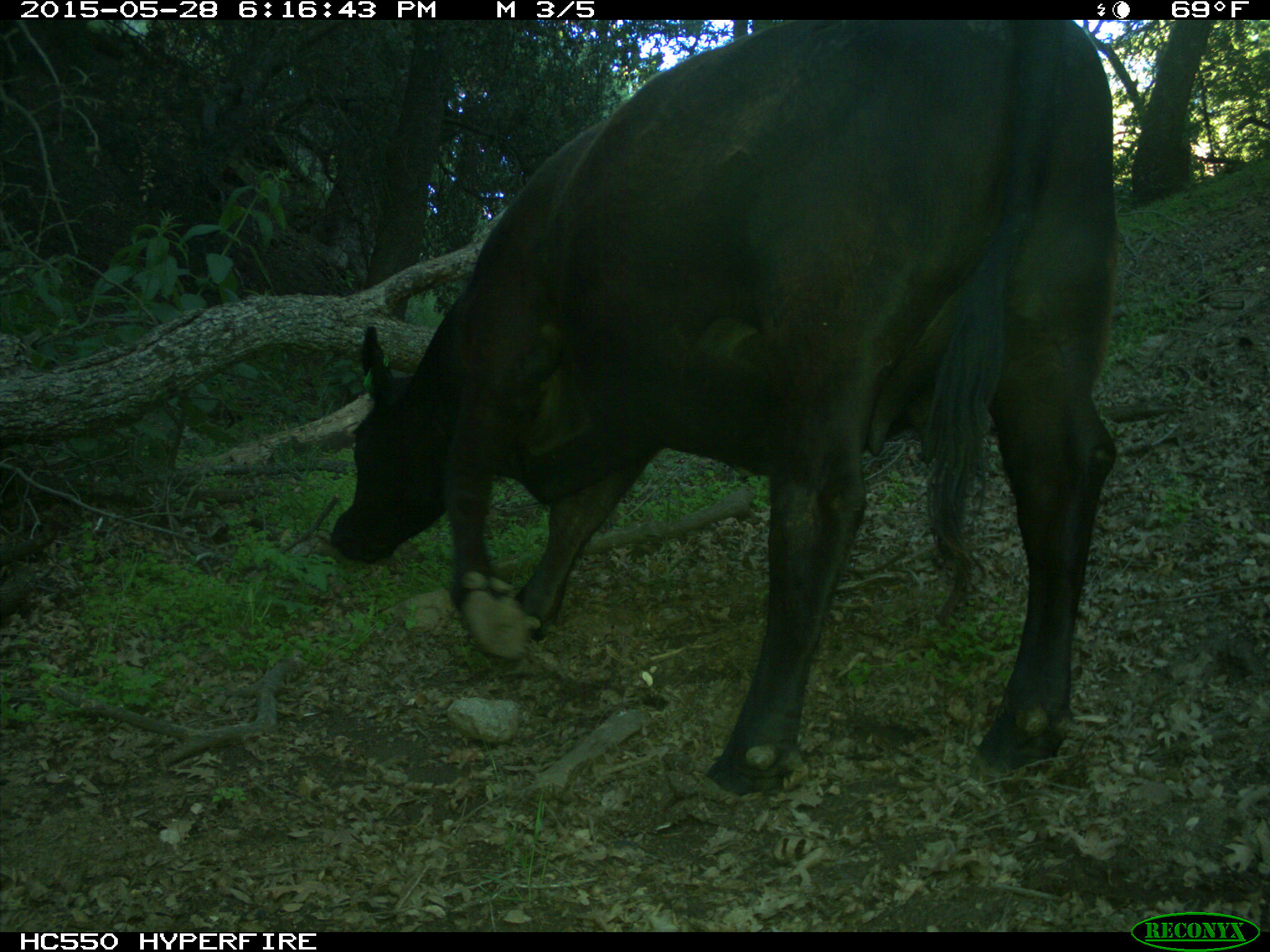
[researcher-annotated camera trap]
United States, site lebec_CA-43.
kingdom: Animalia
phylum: Chordata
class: Mammalia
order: Artiodactyla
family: Bovidae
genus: Bos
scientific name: Bos taurus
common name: domestic cow